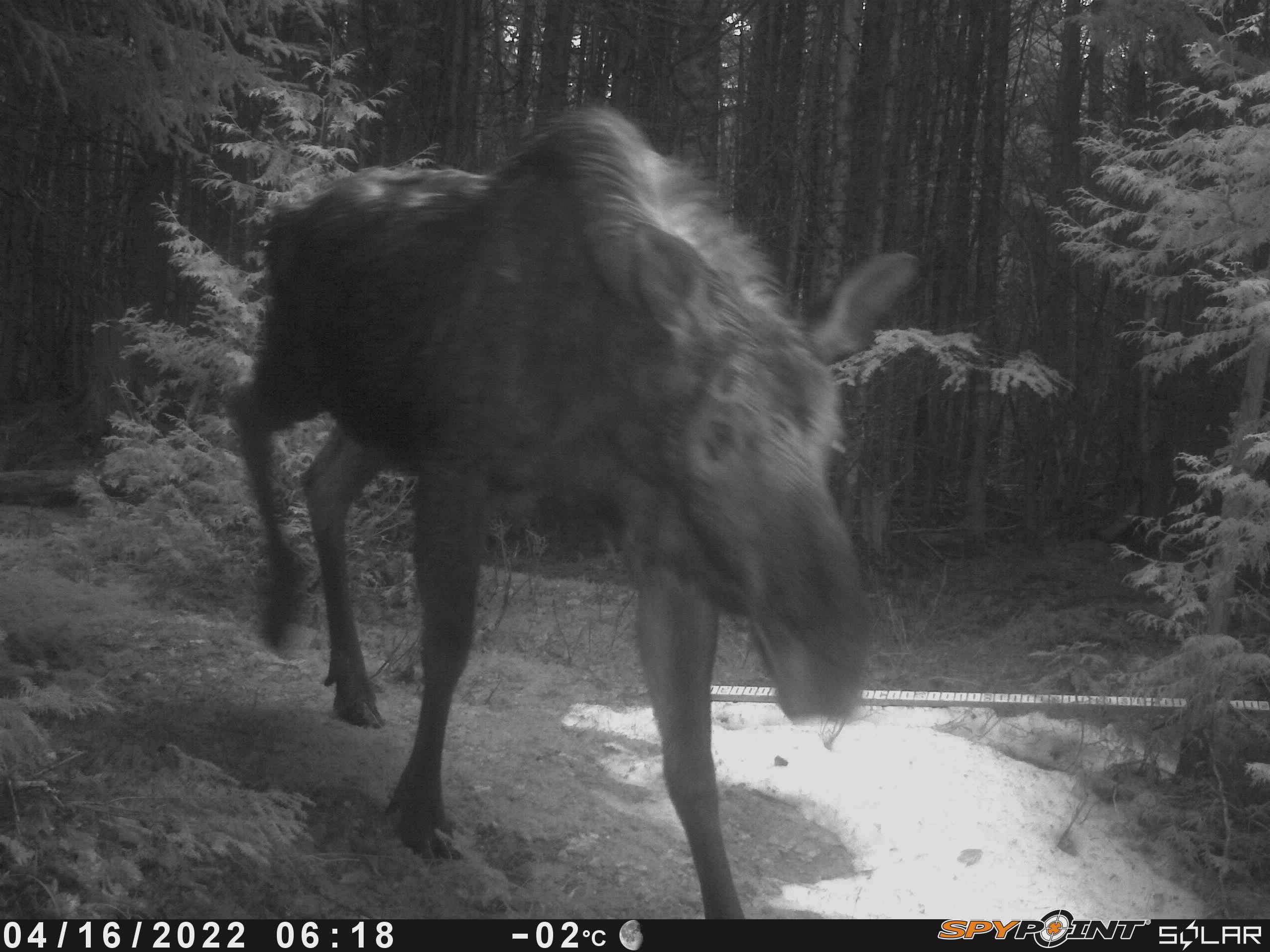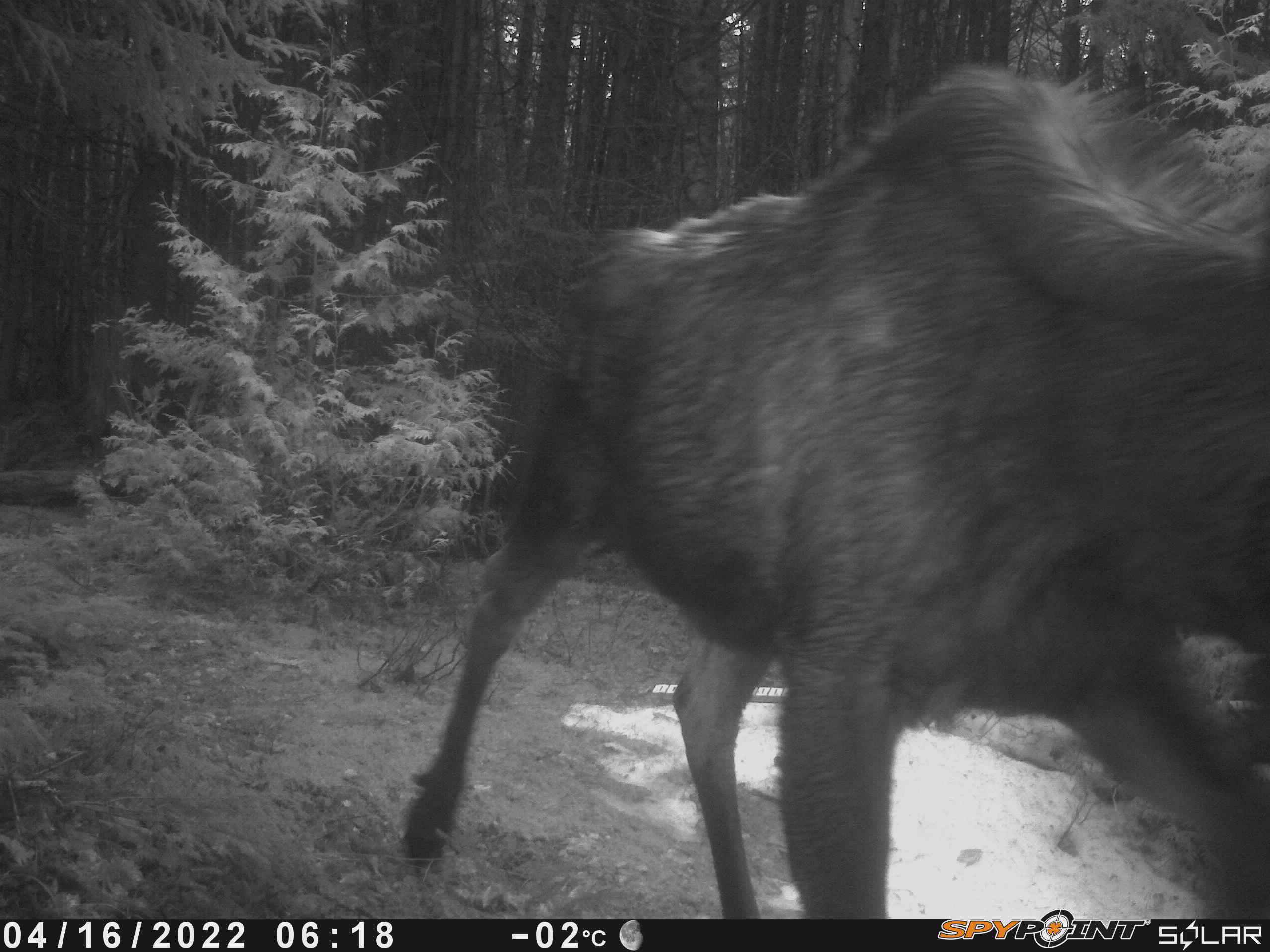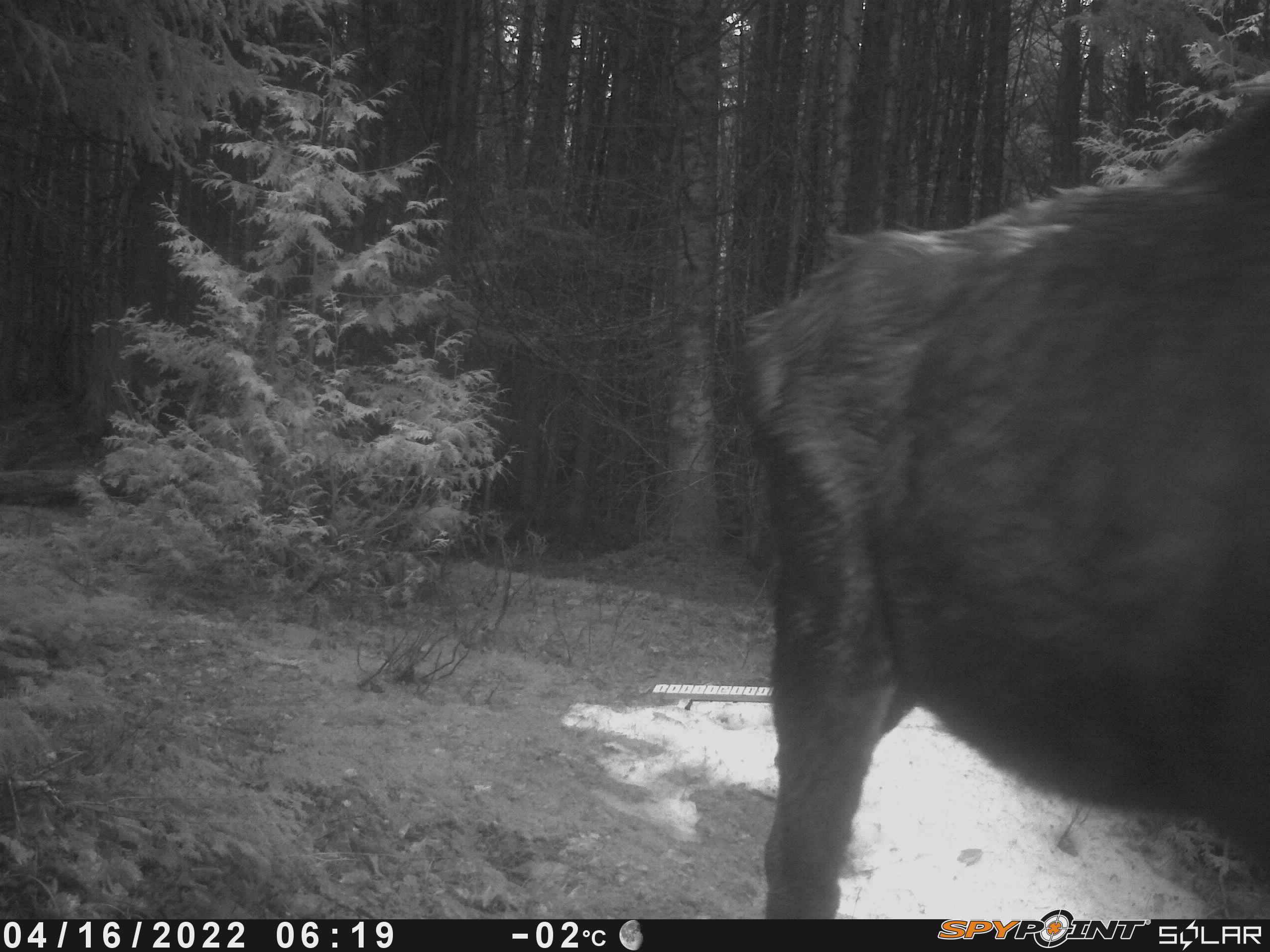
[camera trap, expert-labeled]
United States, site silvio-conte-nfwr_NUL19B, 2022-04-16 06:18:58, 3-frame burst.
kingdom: Animalia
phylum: Chordata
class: Mammalia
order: Artiodactyla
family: Cervidae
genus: Alces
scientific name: Alces alces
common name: moose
Moose (Alces alces).